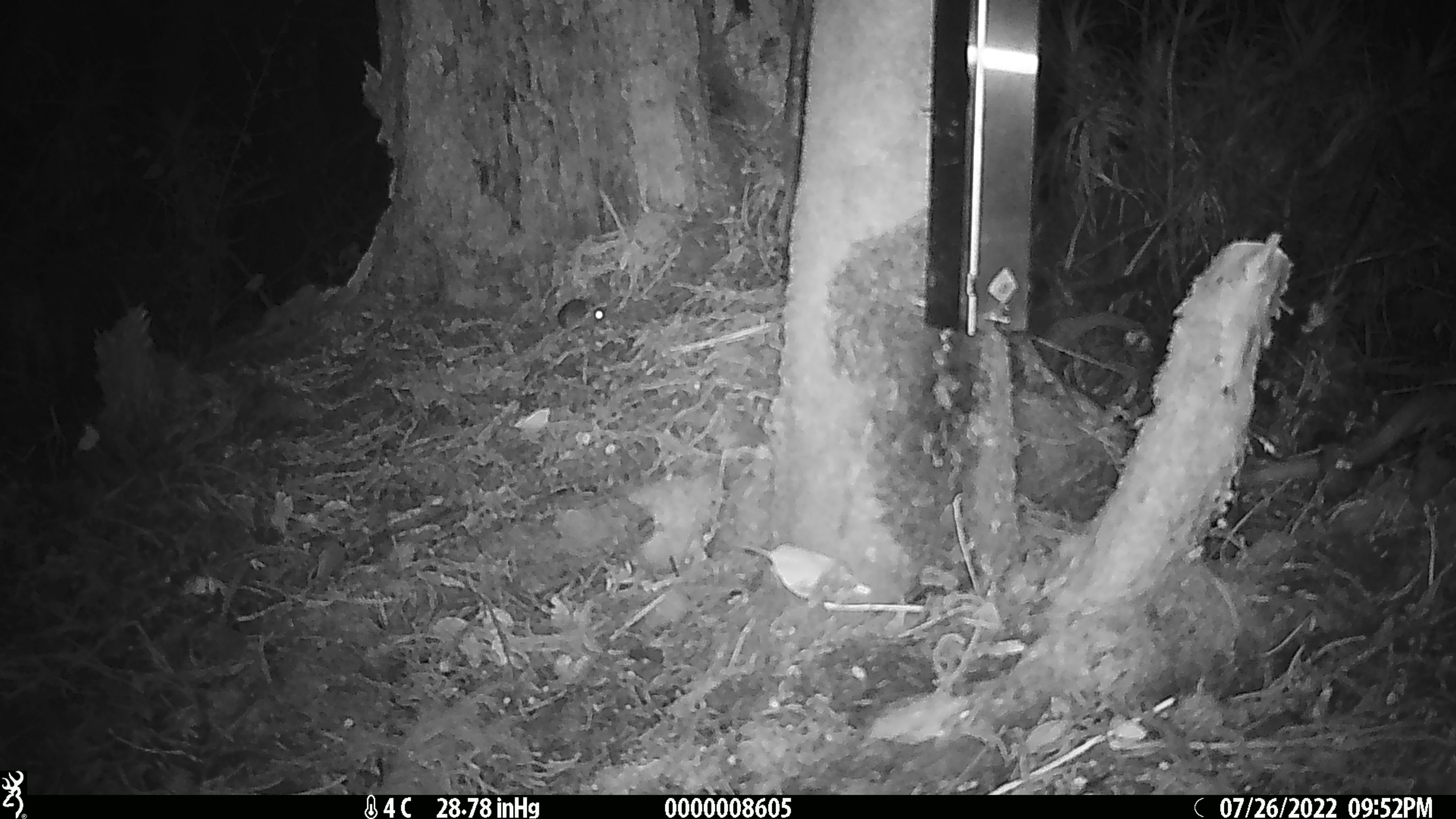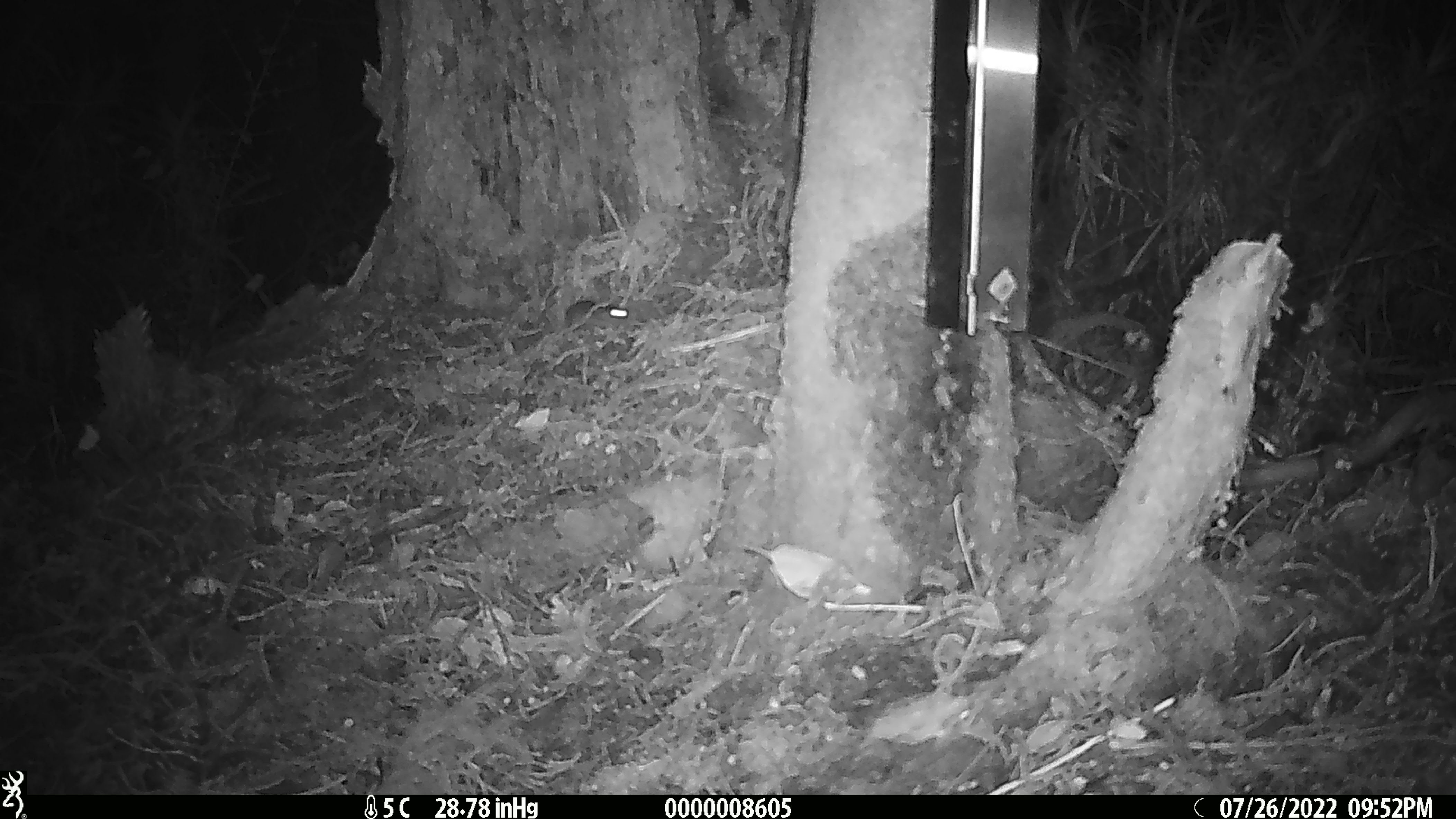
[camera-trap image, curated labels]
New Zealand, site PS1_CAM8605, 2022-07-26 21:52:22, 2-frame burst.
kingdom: Animalia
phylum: Chordata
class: Mammalia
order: Rodentia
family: Muridae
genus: Mus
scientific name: Mus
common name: mouse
Mouse (Mus).